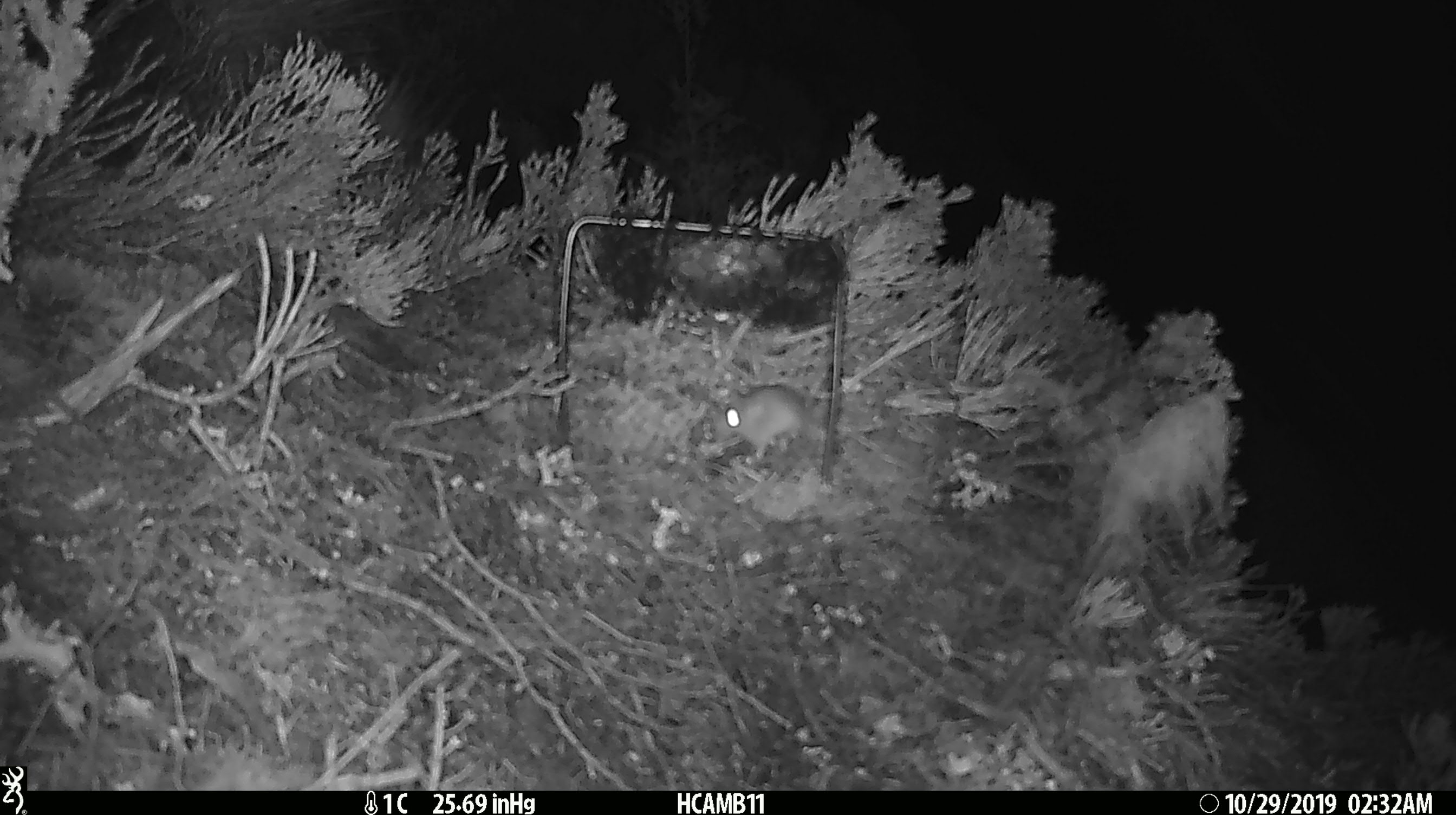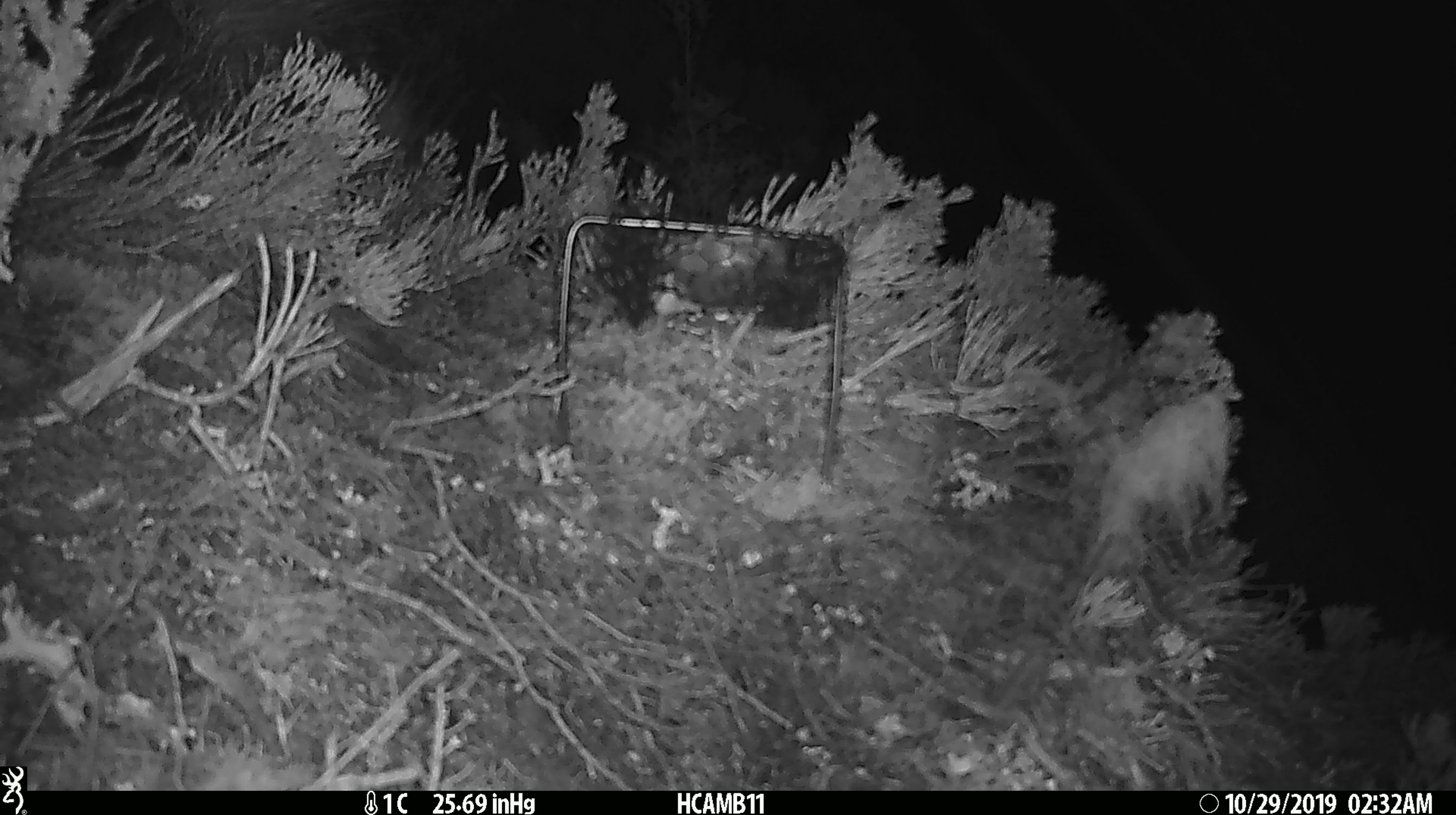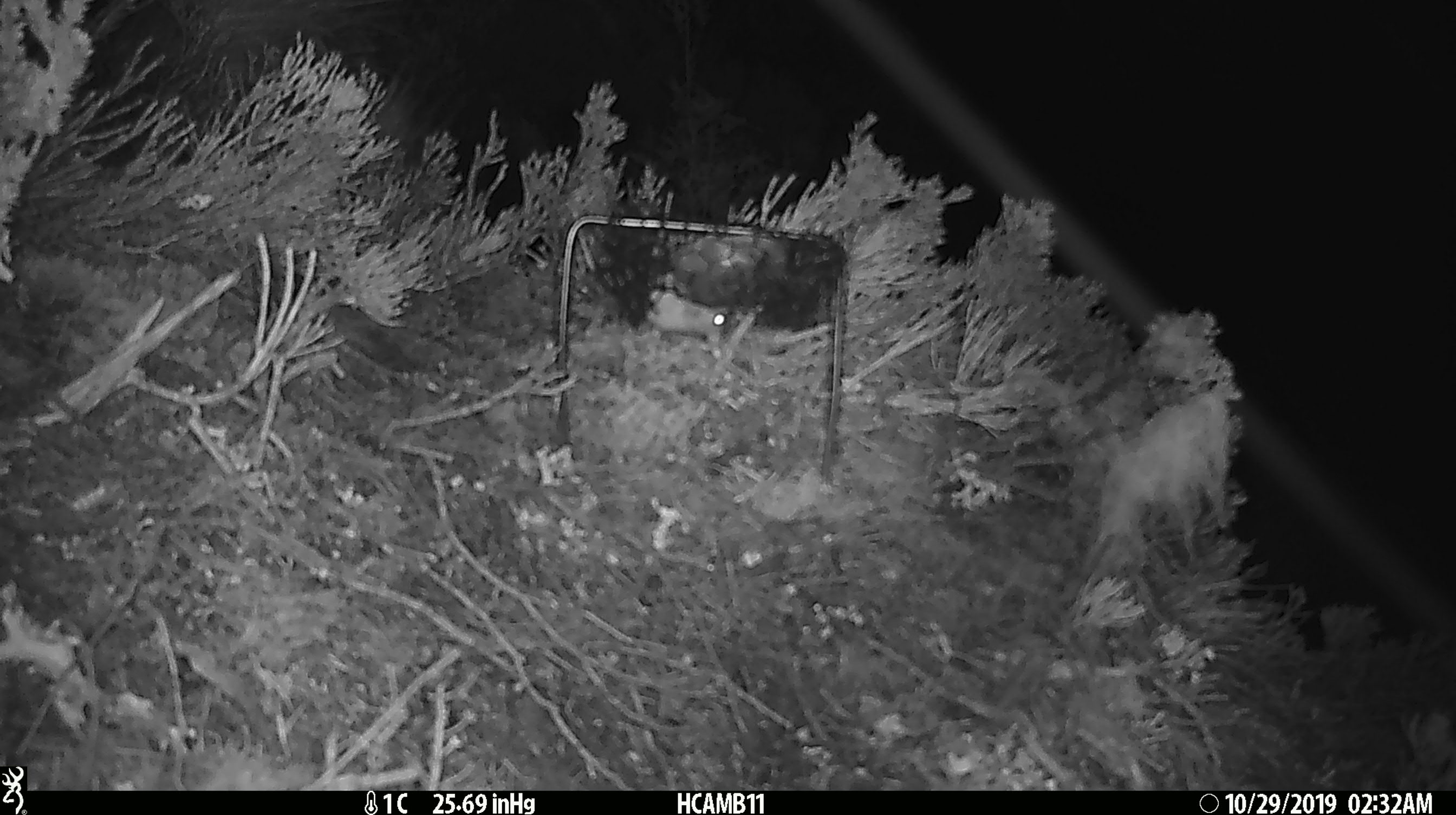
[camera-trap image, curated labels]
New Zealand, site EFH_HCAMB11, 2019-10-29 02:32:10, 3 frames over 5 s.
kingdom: Animalia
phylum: Chordata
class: Mammalia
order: Rodentia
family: Muridae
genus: Mus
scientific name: Mus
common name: mouse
Mouse (Mus).